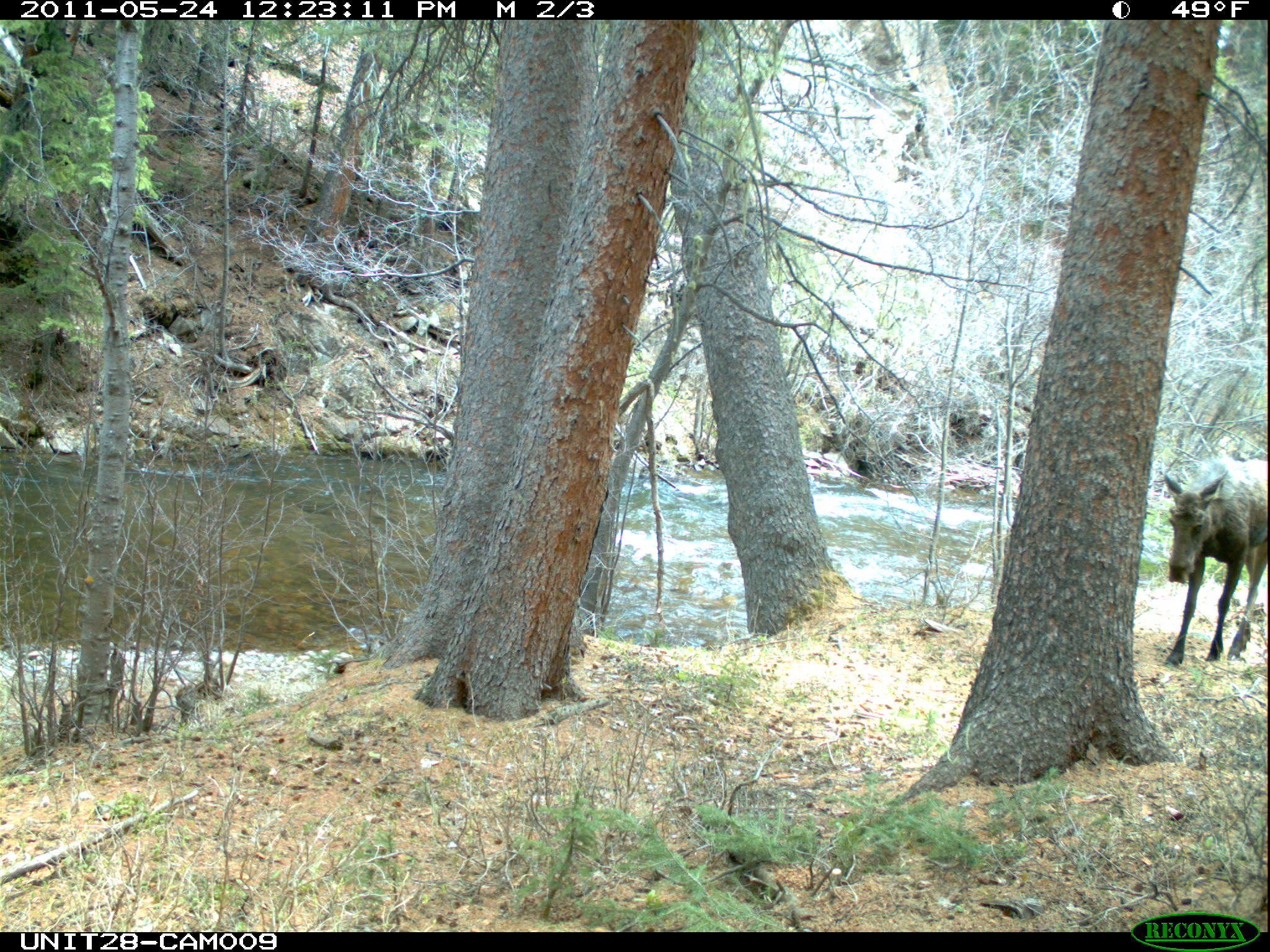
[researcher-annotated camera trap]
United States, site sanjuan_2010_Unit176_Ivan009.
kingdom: Animalia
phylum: Chordata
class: Mammalia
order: Artiodactyla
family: Cervidae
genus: Alces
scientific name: Alces alces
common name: moose